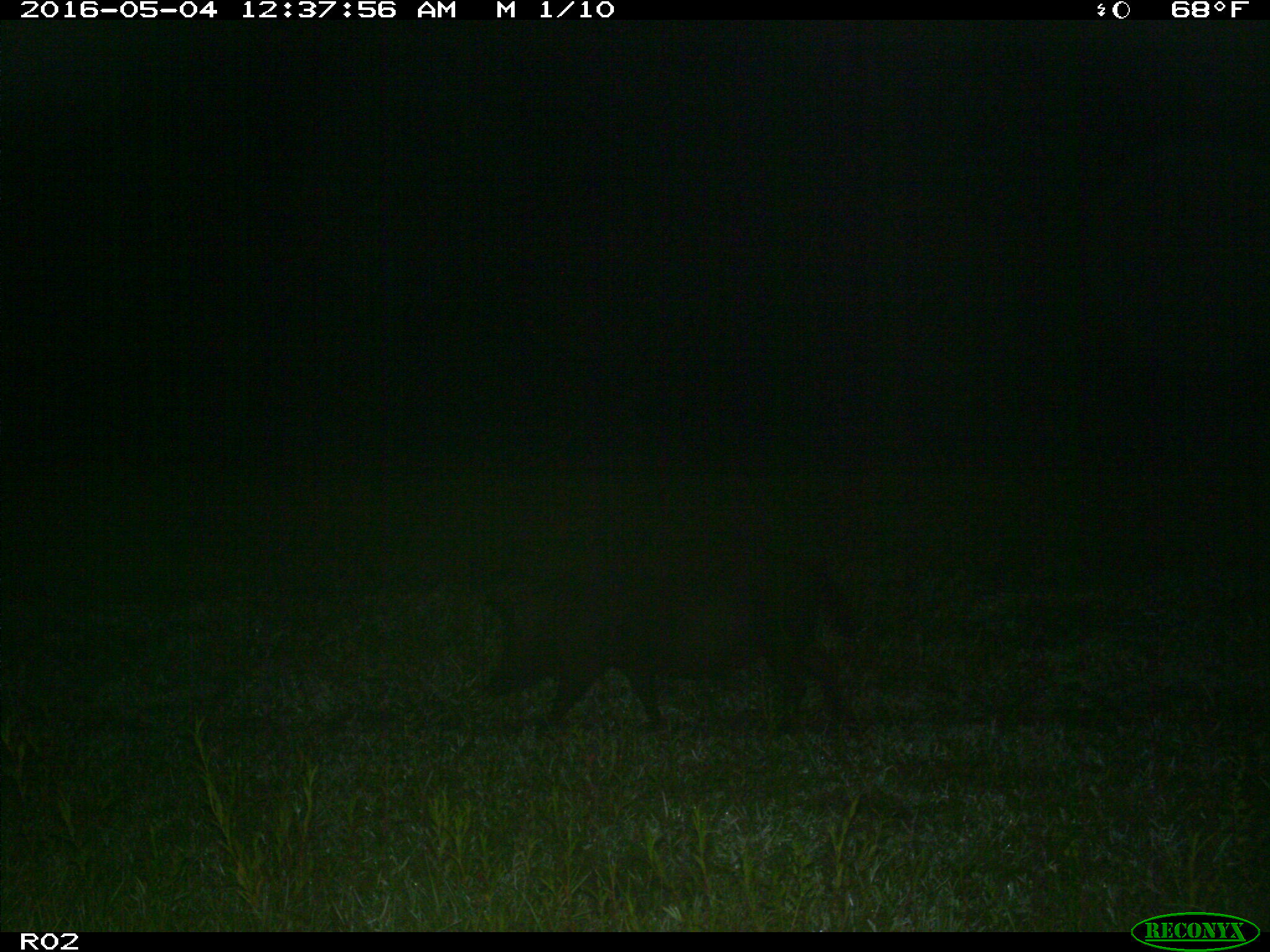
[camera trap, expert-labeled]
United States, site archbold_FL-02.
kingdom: Animalia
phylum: Chordata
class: Mammalia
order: Artiodactyla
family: Suidae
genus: Sus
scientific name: Sus scrofa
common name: wild boar